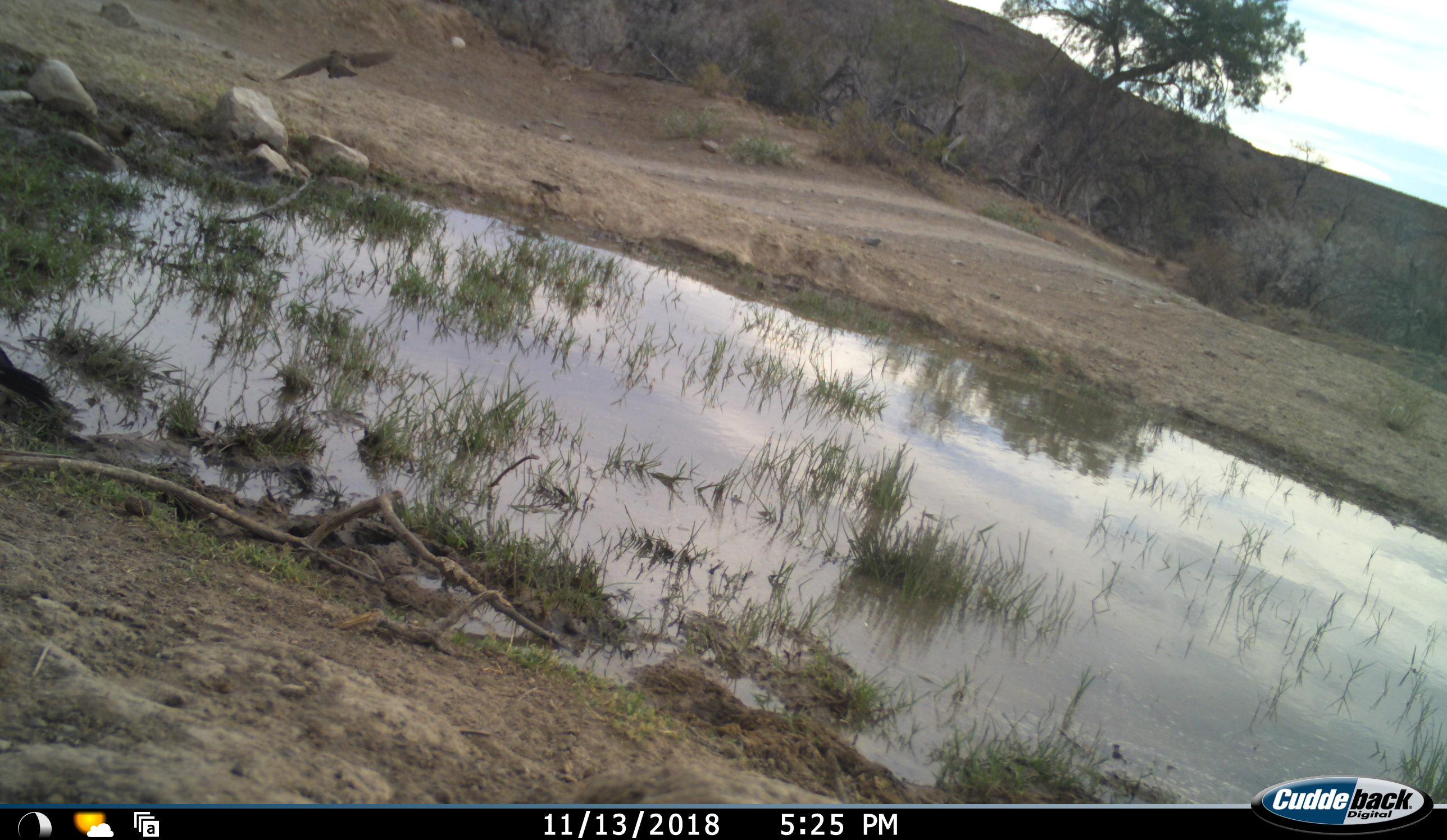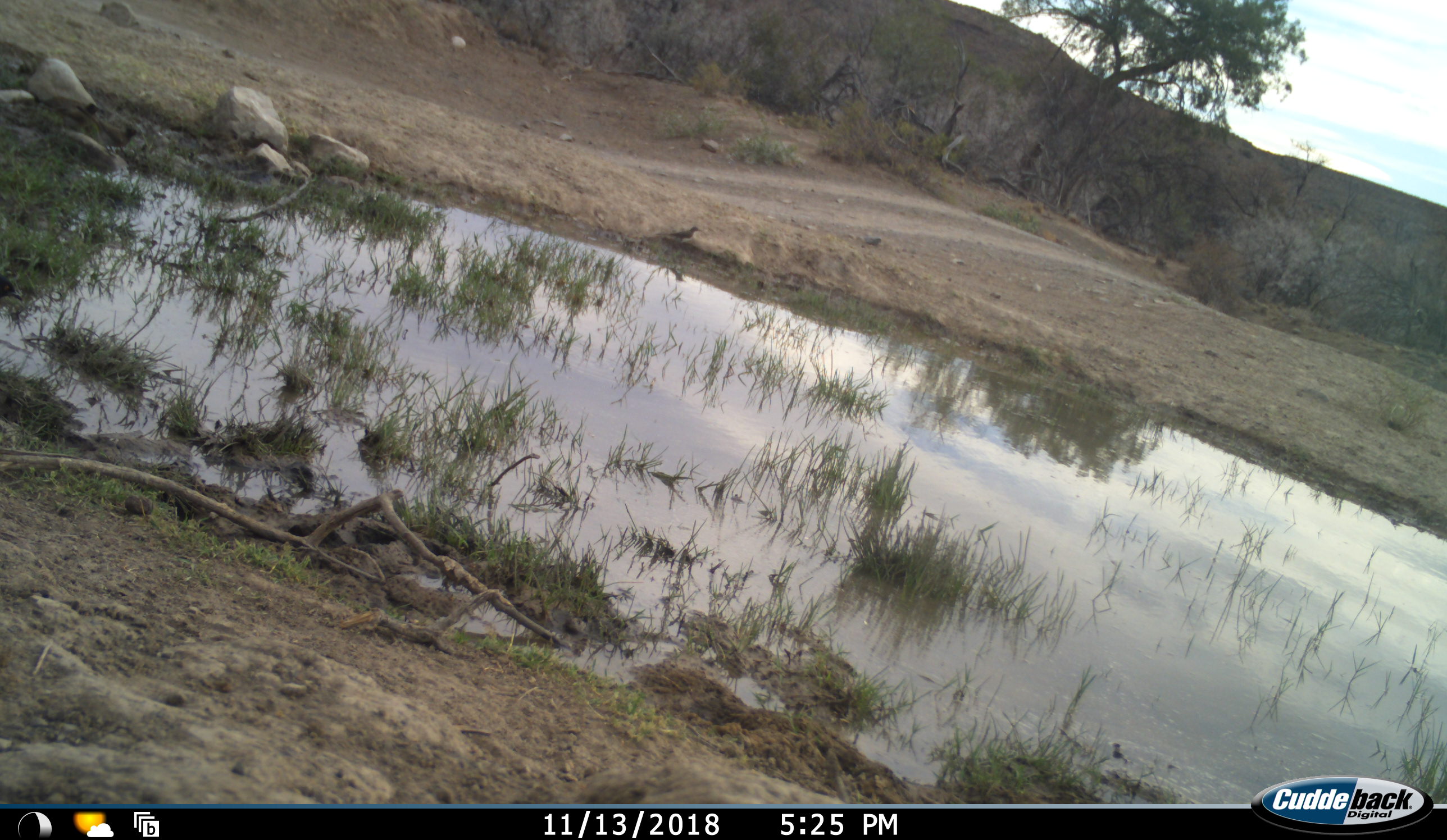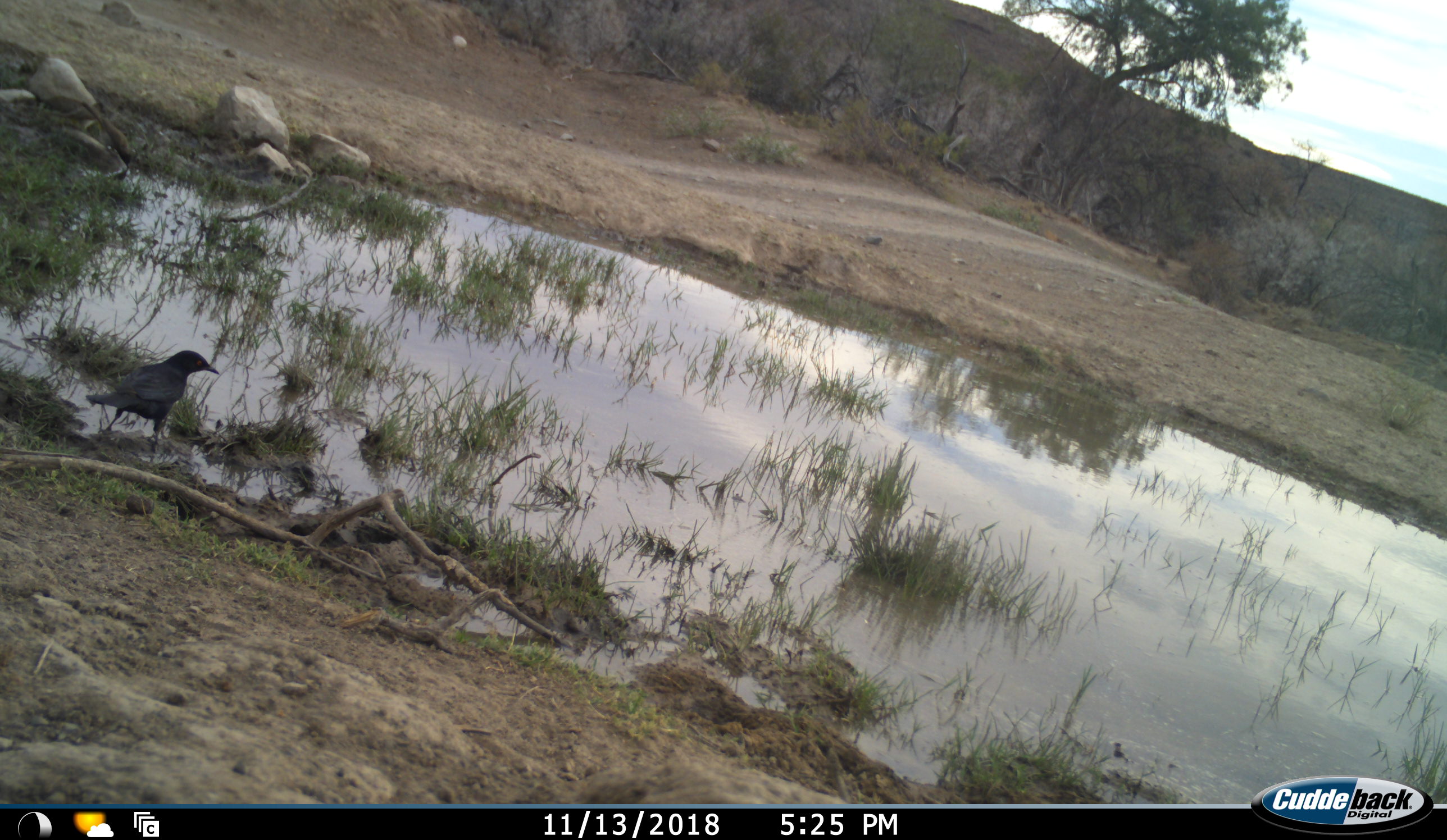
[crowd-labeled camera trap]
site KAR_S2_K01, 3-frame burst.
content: unidentified animal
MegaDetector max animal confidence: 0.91